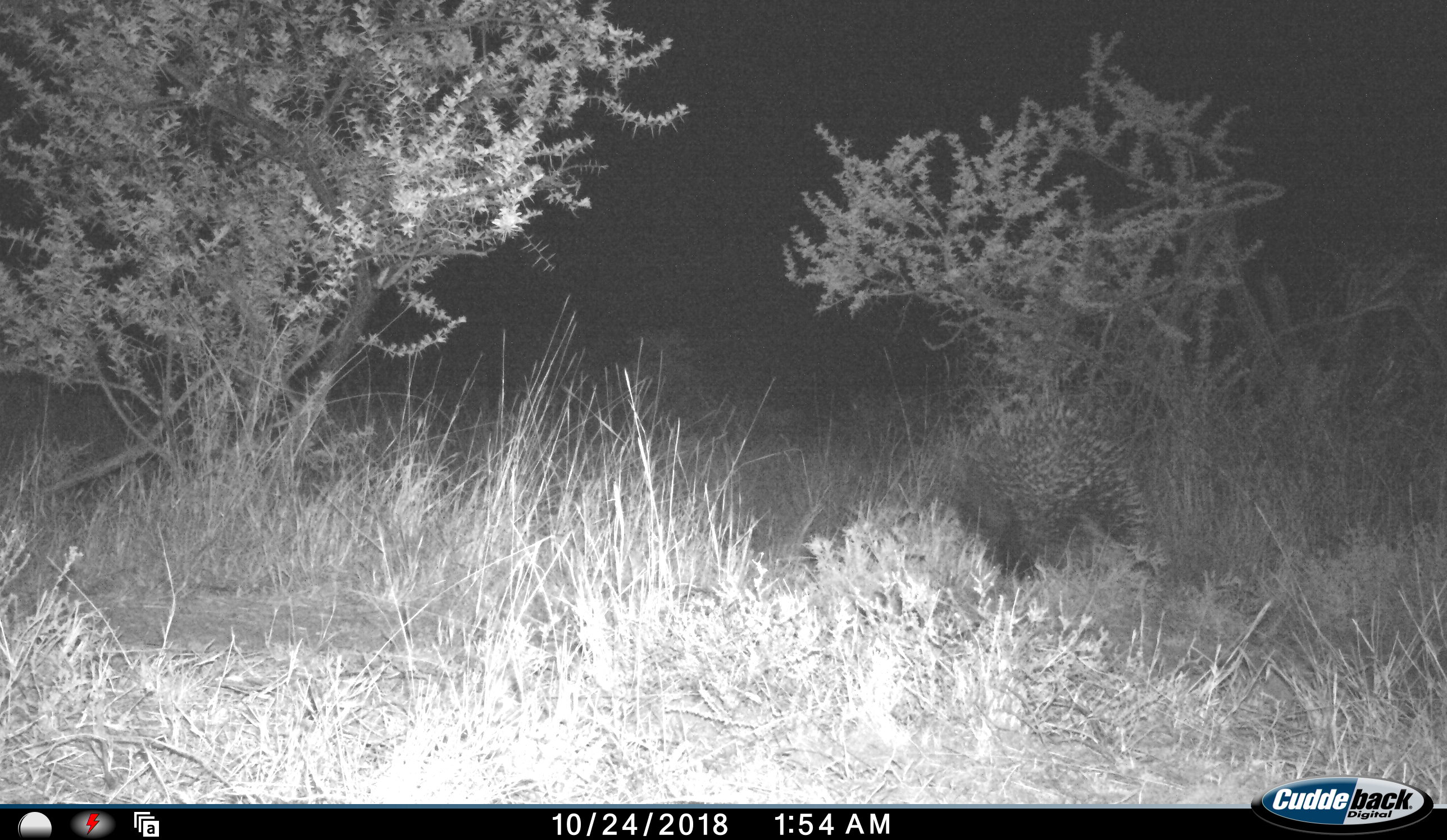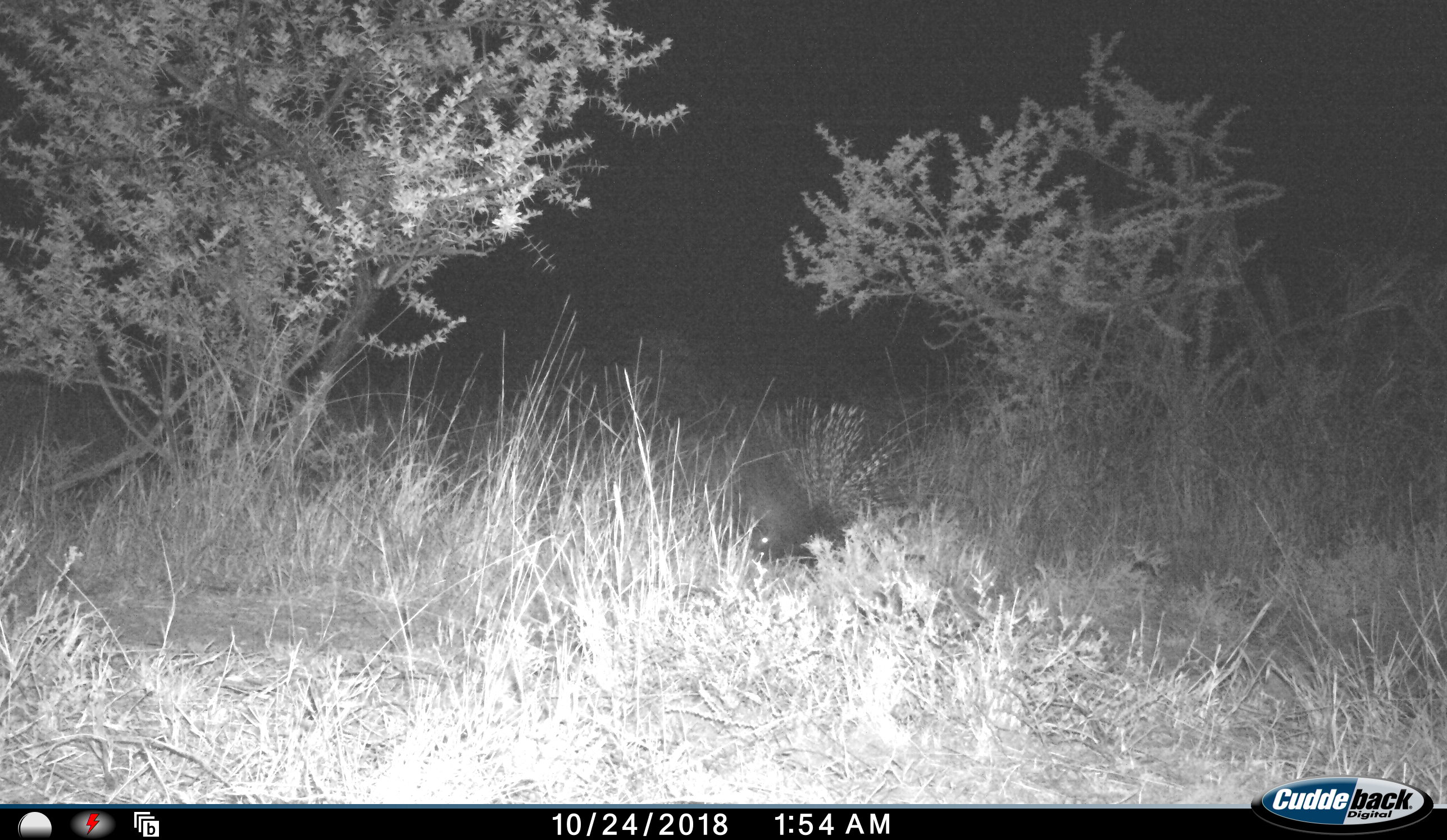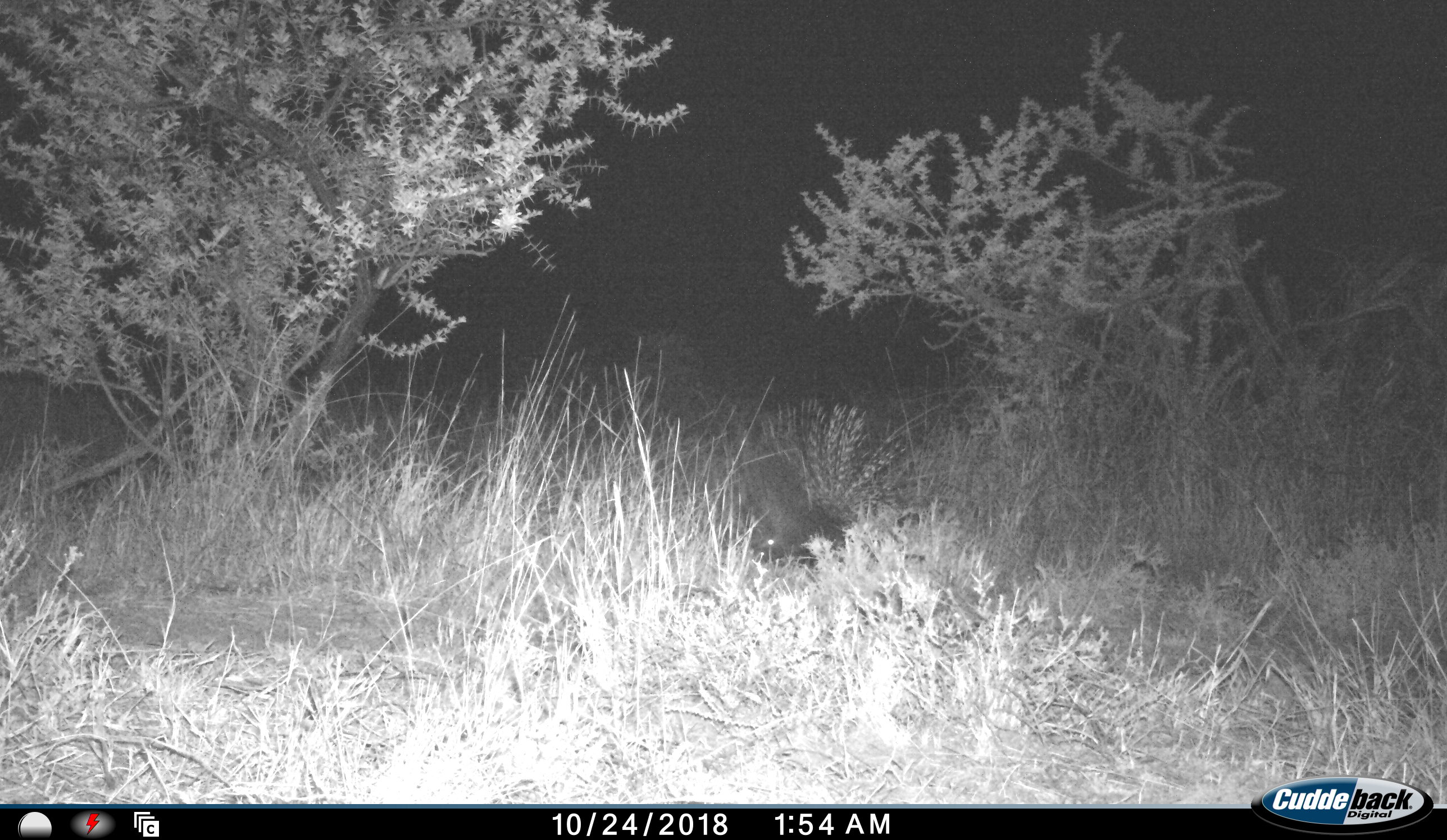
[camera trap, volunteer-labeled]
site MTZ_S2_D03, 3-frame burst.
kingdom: Animalia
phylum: Chordata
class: Mammalia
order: Rodentia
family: Hystricidae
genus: Hystrix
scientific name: Hystrix cristata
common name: crested porcupine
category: porcupine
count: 1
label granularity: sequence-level